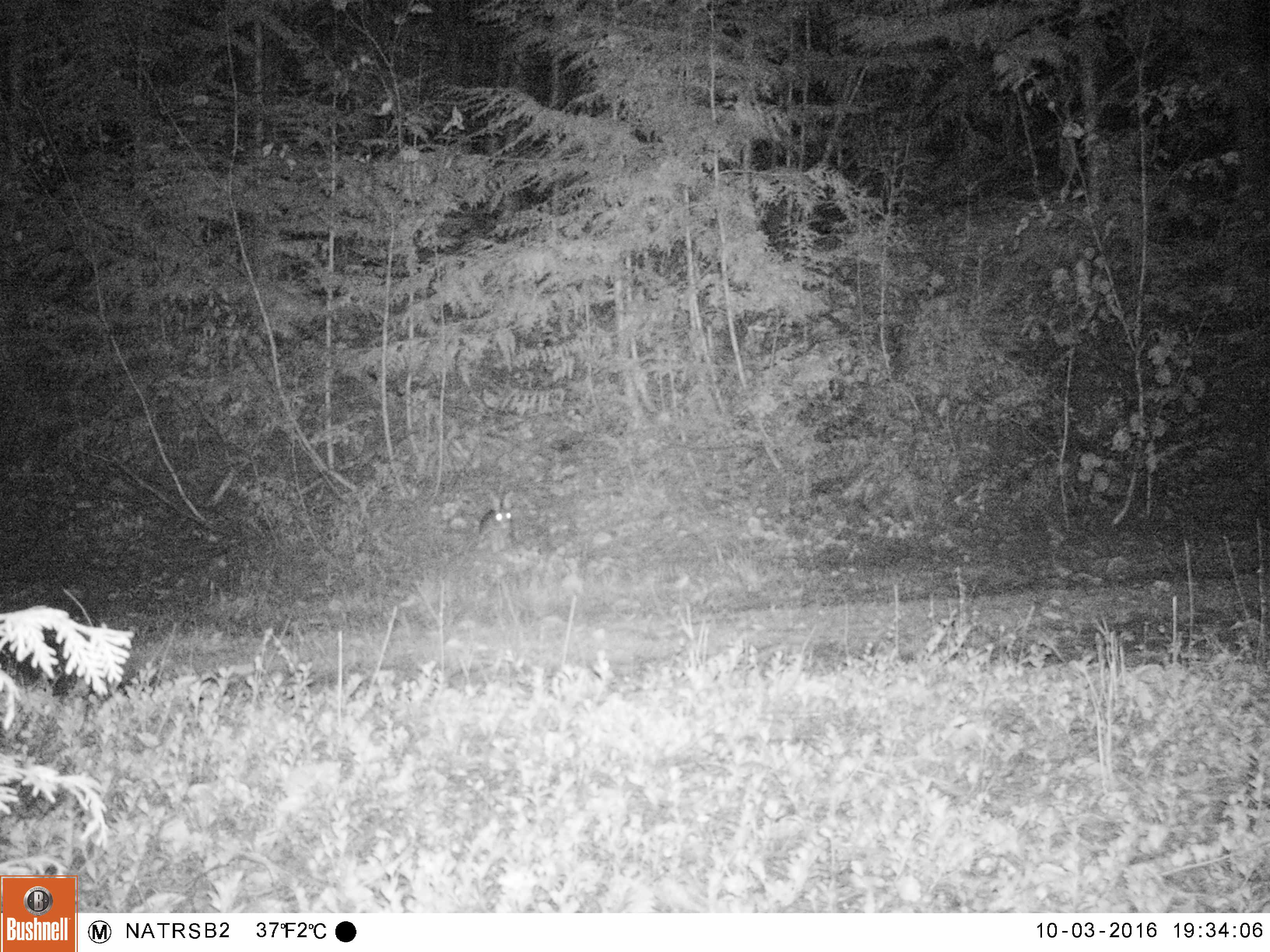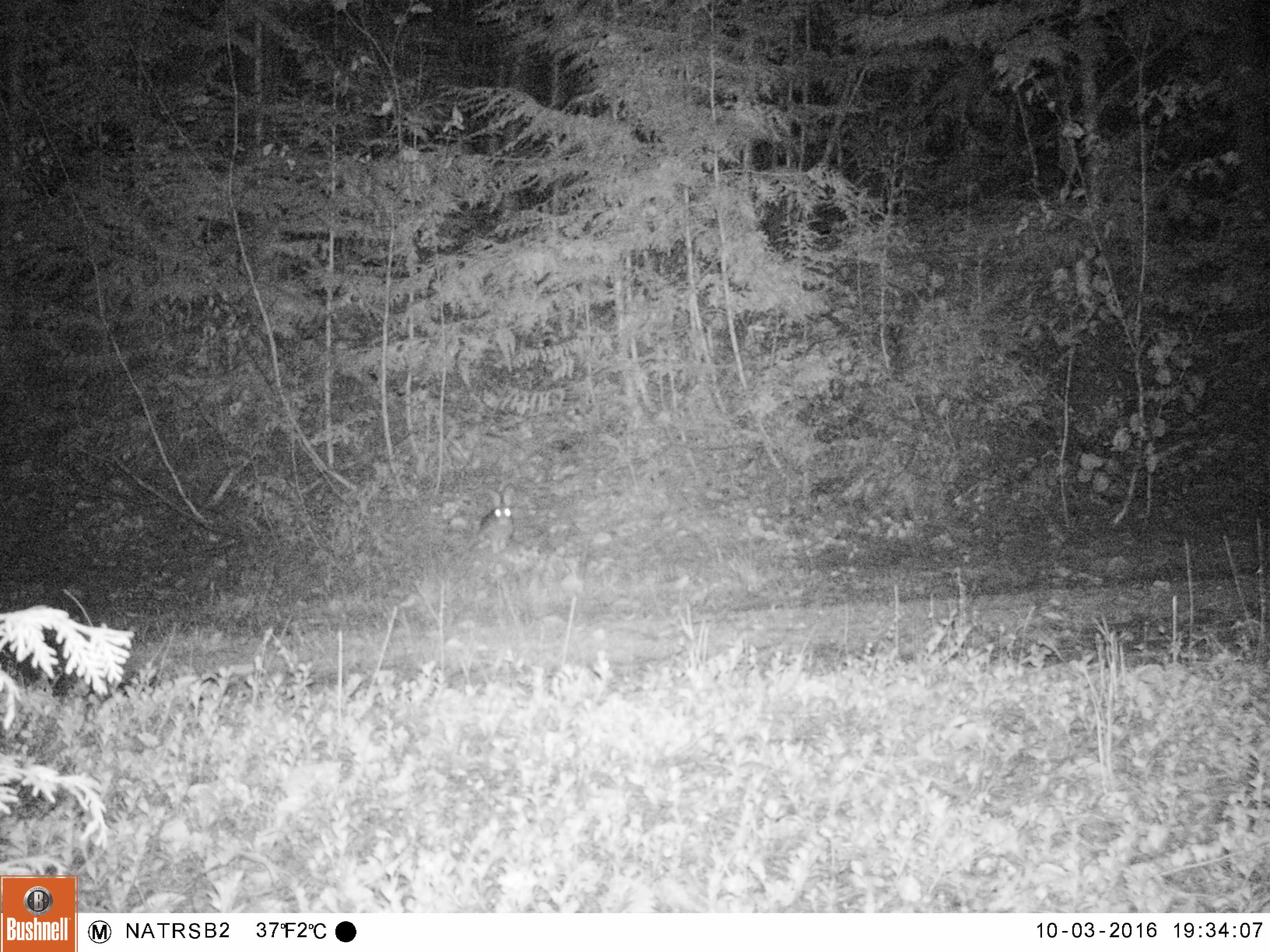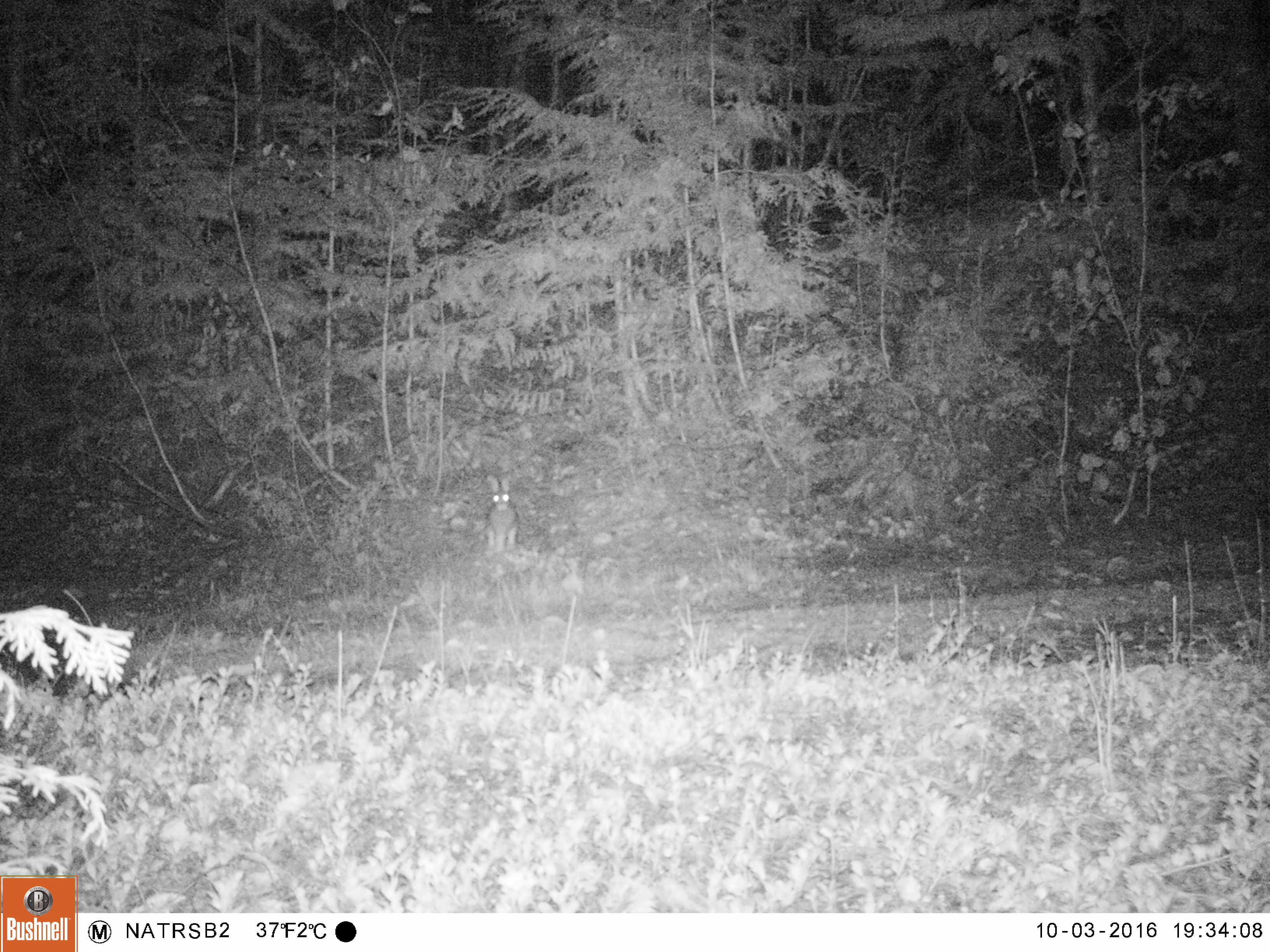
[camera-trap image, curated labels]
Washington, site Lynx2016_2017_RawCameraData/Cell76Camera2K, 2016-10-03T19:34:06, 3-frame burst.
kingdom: Animalia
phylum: Chordata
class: Mammalia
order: Lagomorpha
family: Leporidae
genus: Lepus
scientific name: Lepus americanus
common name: snowshoe hare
Lepus americanus (snowshoe hare). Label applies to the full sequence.